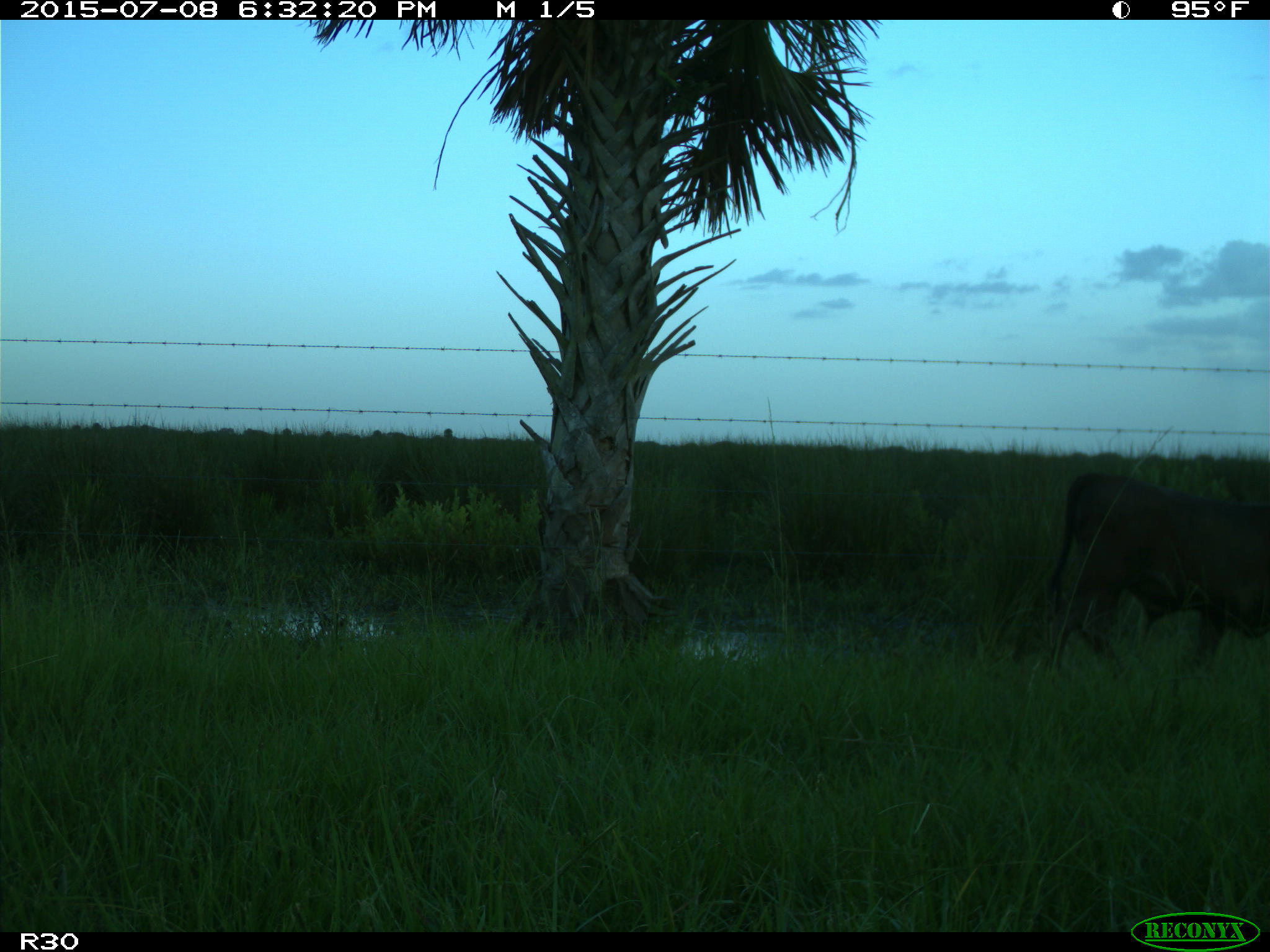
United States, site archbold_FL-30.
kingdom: Animalia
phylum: Chordata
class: Mammalia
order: Artiodactyla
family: Bovidae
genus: Bos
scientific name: Bos taurus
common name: domestic cow